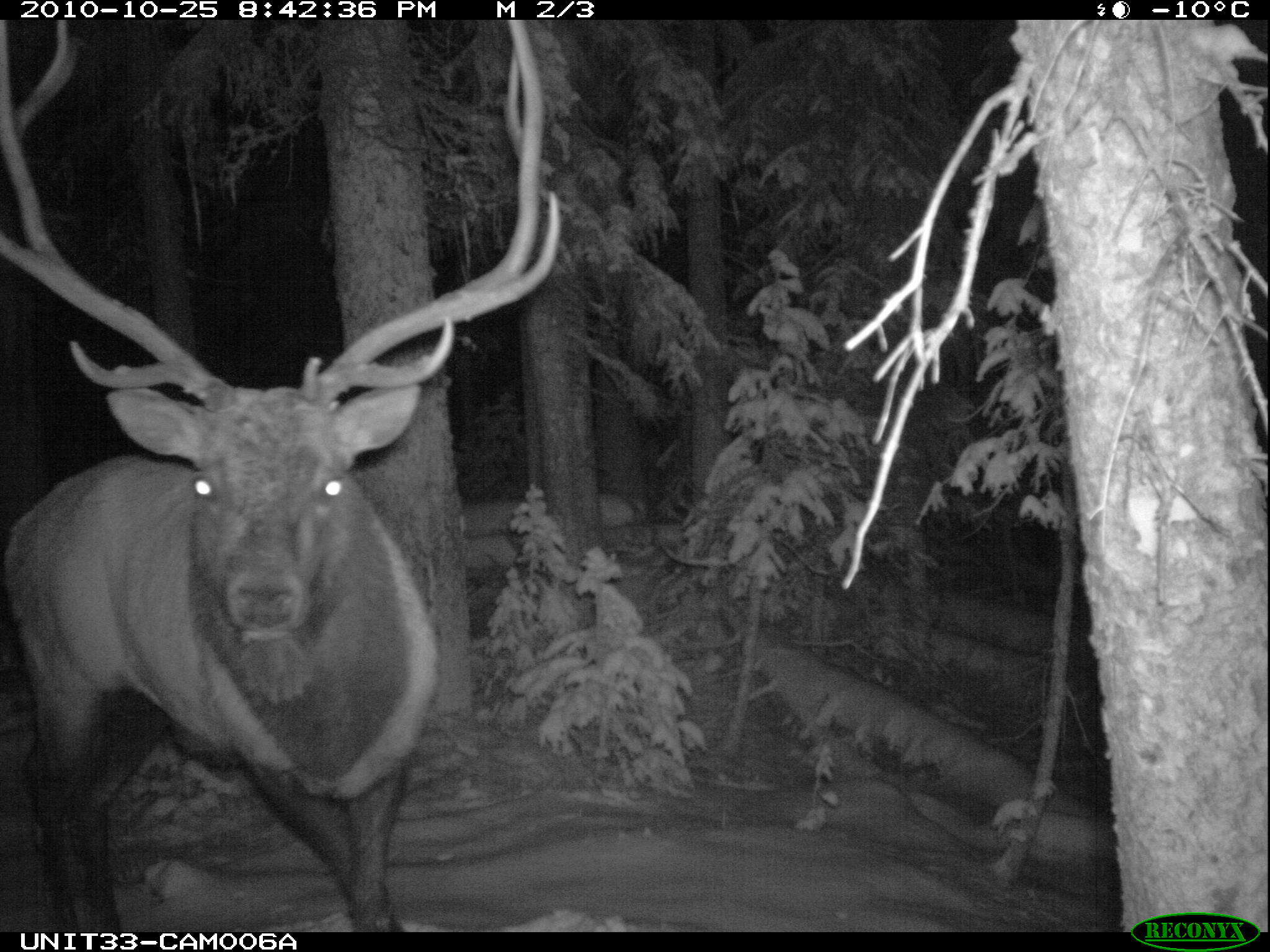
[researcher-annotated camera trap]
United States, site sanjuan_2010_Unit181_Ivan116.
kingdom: Animalia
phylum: Chordata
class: Mammalia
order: Artiodactyla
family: Cervidae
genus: Cervus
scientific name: Cervus elaphus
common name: red deer